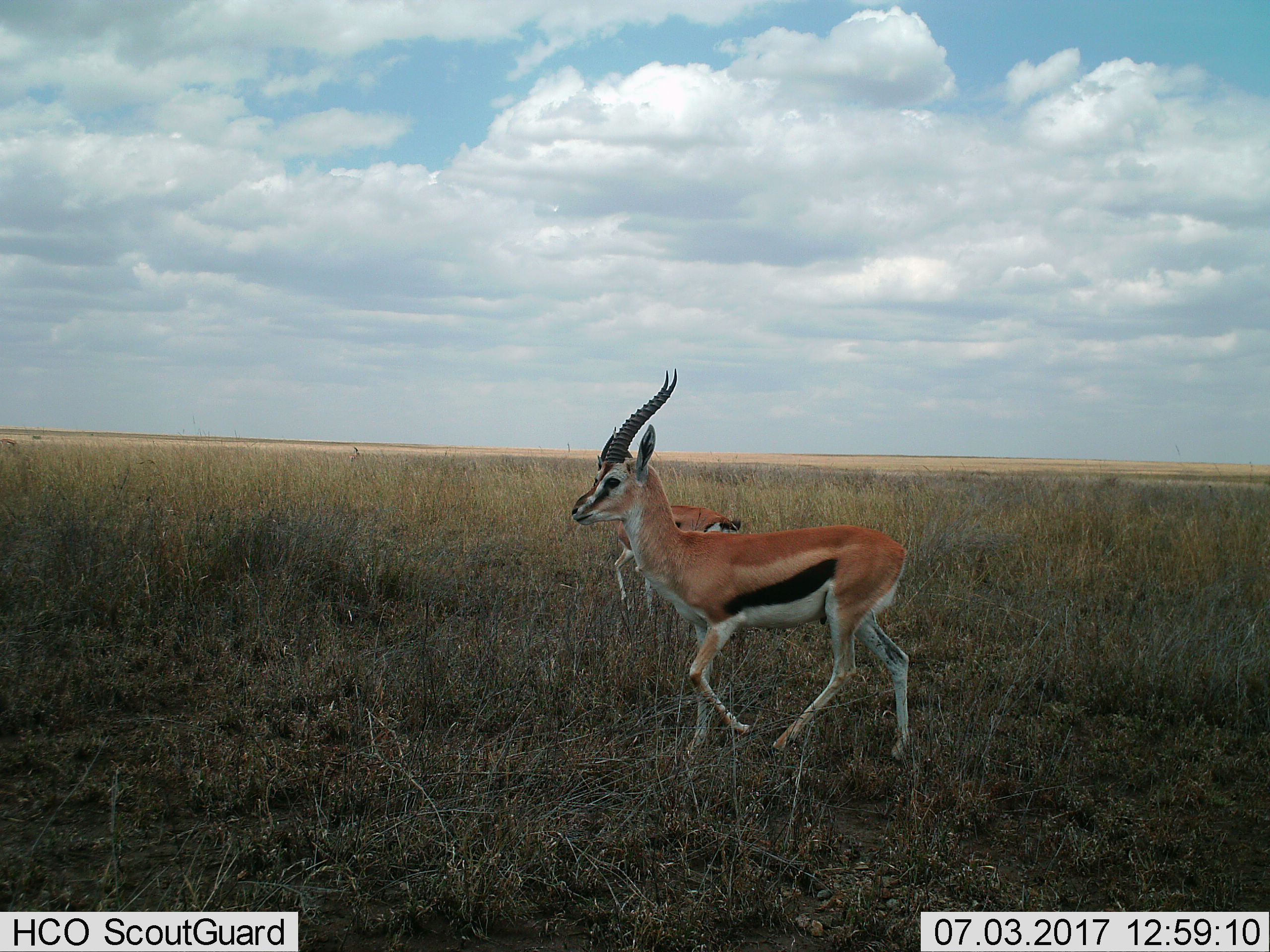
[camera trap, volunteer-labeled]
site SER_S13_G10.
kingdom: Animalia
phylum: Chordata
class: Mammalia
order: Artiodactyla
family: Bovidae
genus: Eudorcas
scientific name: Eudorcas thomsonii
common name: thomson's gazelle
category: gazellethomsons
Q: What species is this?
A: Gazellethomsons (thomson's gazelle) (Eudorcas thomsonii).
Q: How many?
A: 2.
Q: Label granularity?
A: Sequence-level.